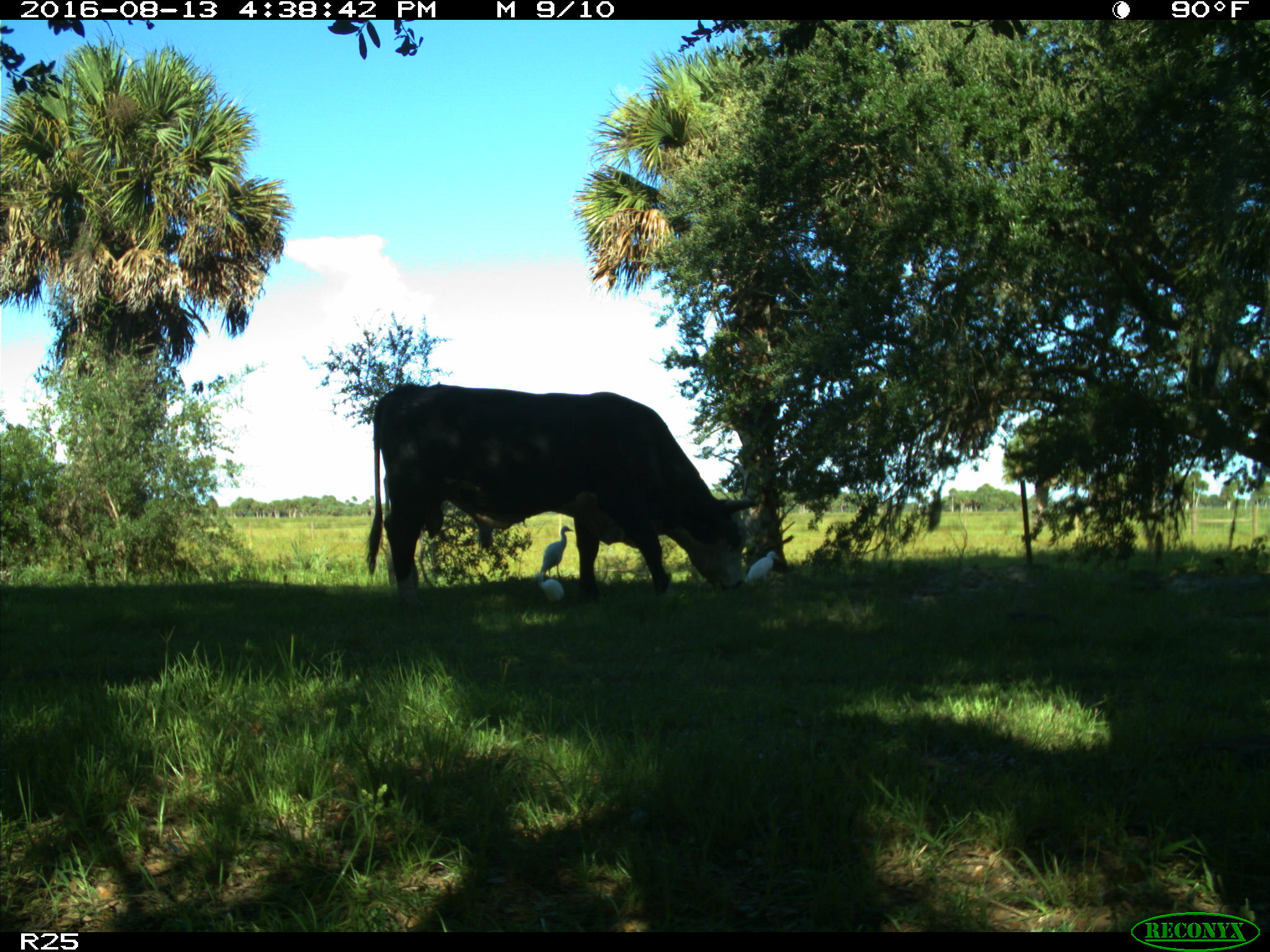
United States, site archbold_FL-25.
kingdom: Animalia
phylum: Chordata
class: Mammalia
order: Artiodactyla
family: Bovidae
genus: Bos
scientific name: Bos taurus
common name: domestic cow